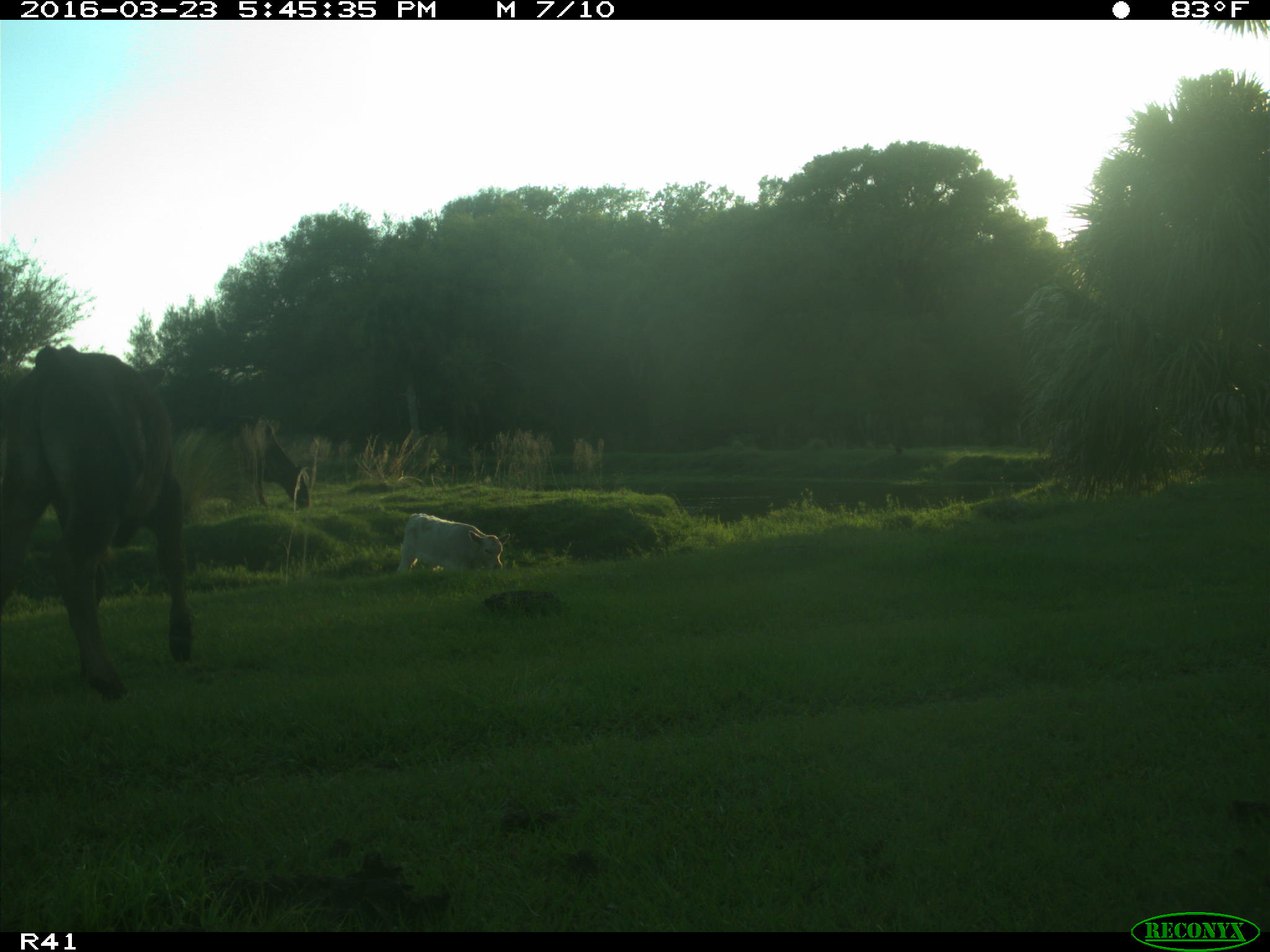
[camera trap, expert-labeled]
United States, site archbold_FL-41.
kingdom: Animalia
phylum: Chordata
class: Mammalia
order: Artiodactyla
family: Bovidae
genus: Bos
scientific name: Bos taurus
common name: domestic cow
Bos taurus (domestic cow).